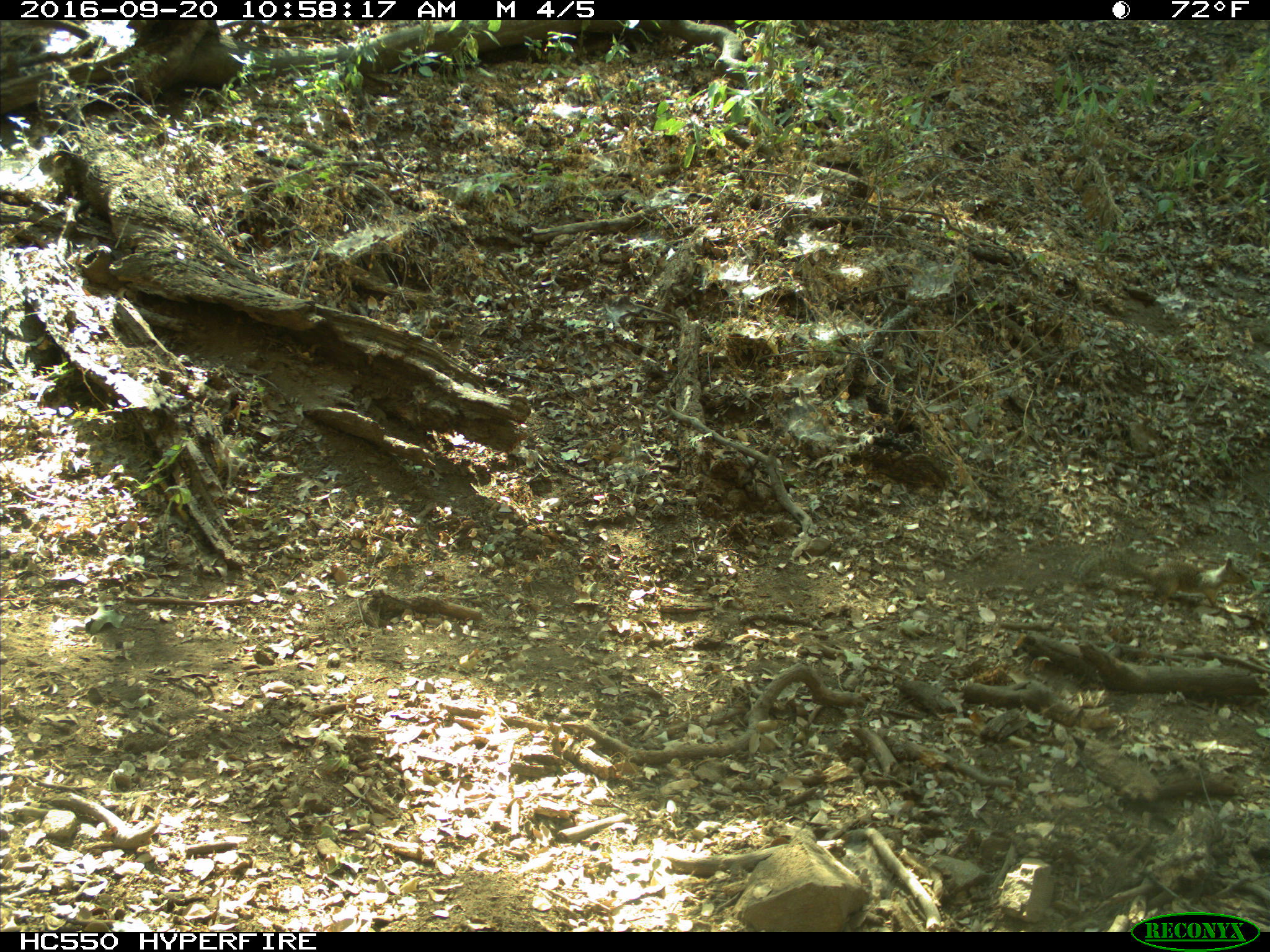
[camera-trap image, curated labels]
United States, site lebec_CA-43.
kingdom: Animalia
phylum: Chordata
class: Mammalia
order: Rodentia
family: Sciuridae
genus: Otospermophilus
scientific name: Otospermophilus beecheyi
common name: california ground squirrel